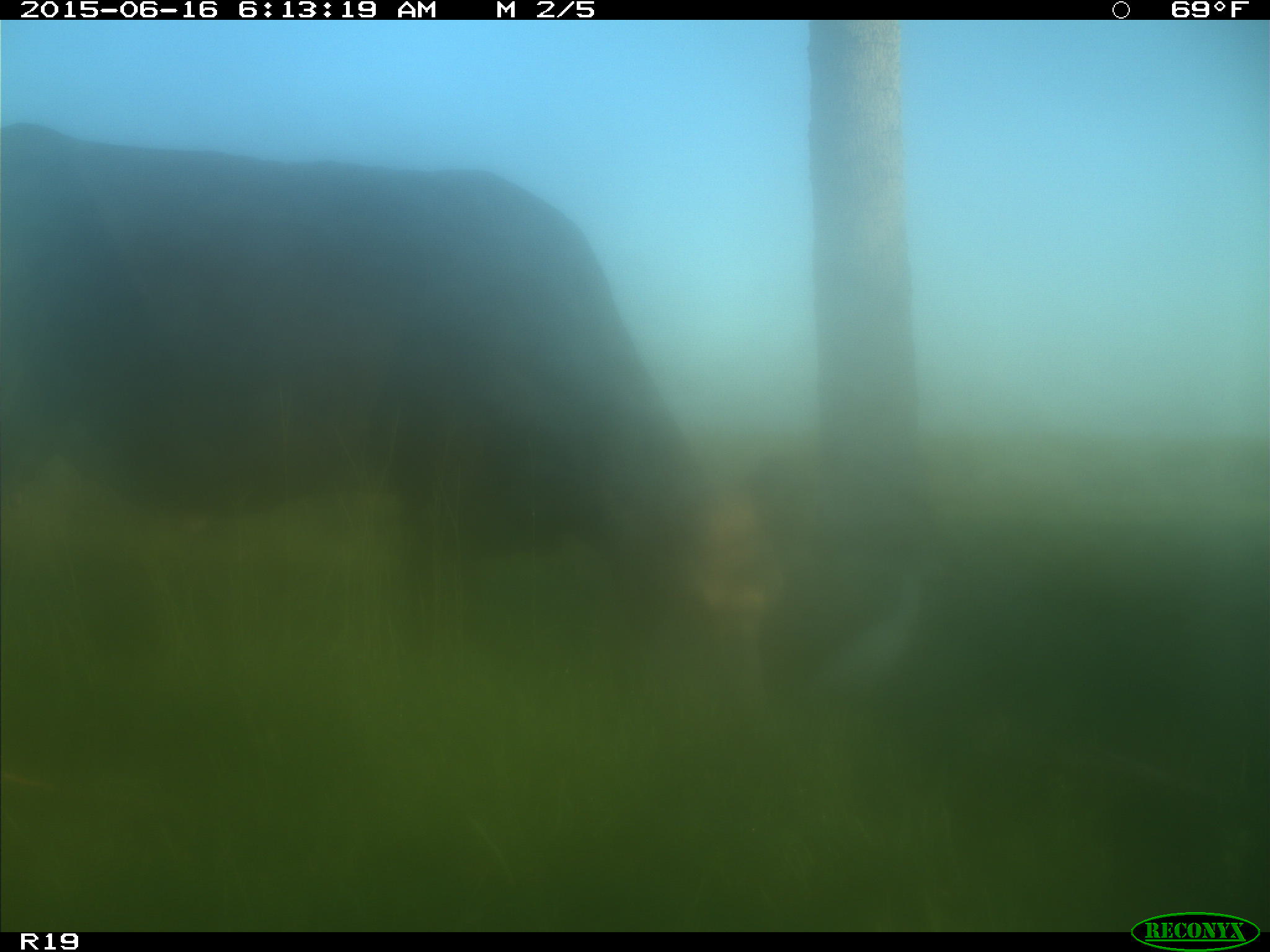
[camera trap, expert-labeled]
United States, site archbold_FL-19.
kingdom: Animalia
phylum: Chordata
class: Mammalia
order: Artiodactyla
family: Bovidae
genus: Bos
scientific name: Bos taurus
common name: domestic cow